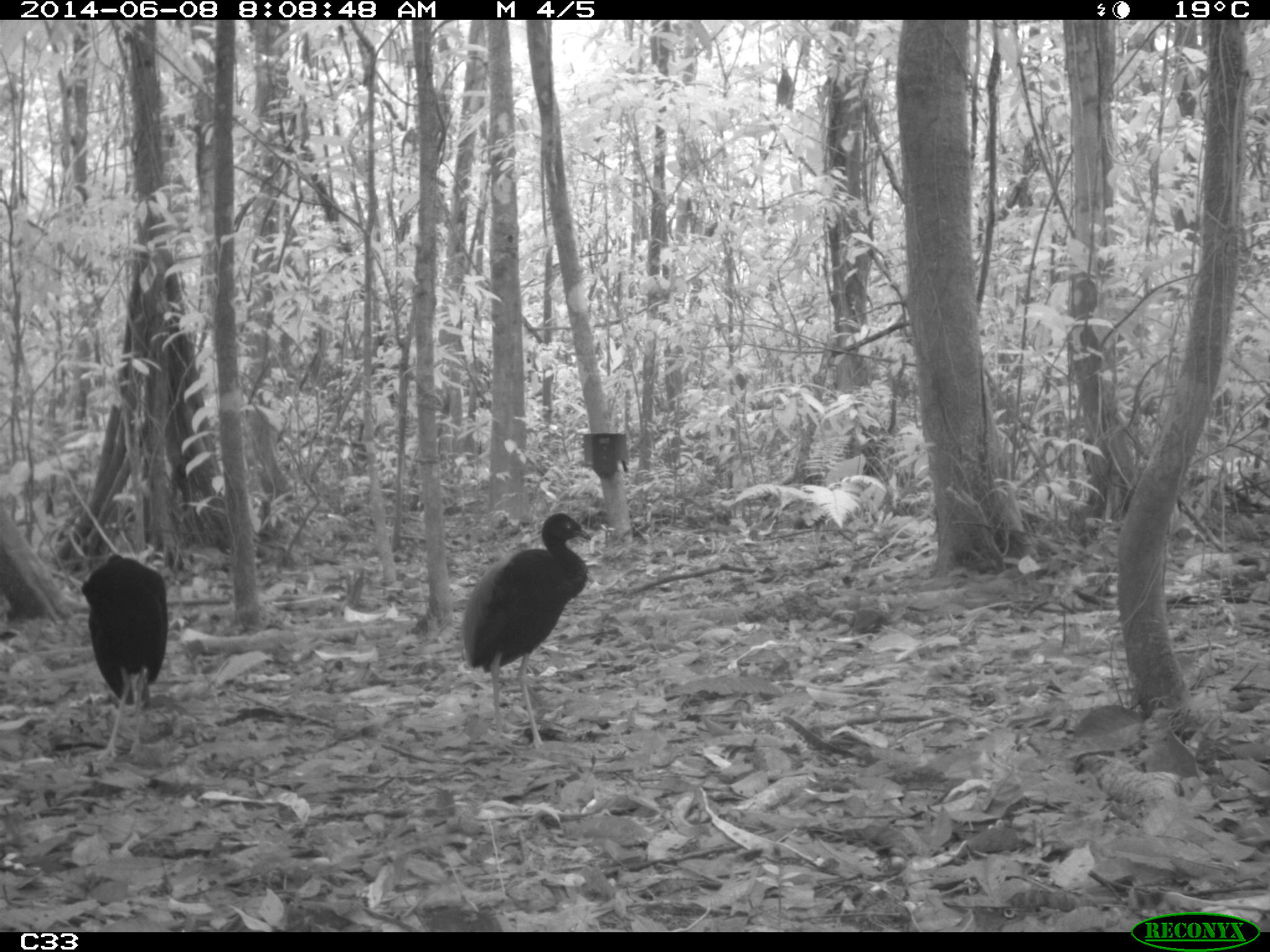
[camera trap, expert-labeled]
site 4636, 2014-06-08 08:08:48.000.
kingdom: Animalia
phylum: Chordata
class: Aves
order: Gruiformes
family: Psophiidae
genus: Psophia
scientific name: Psophia crepitans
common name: gray-winged trumpeter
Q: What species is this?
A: Psophia crepitans (gray-winged trumpeter).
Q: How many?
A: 2.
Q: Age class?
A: Adult.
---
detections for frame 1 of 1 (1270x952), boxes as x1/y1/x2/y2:
psophia crepitans: 460/510/591/759; 79/551/170/769